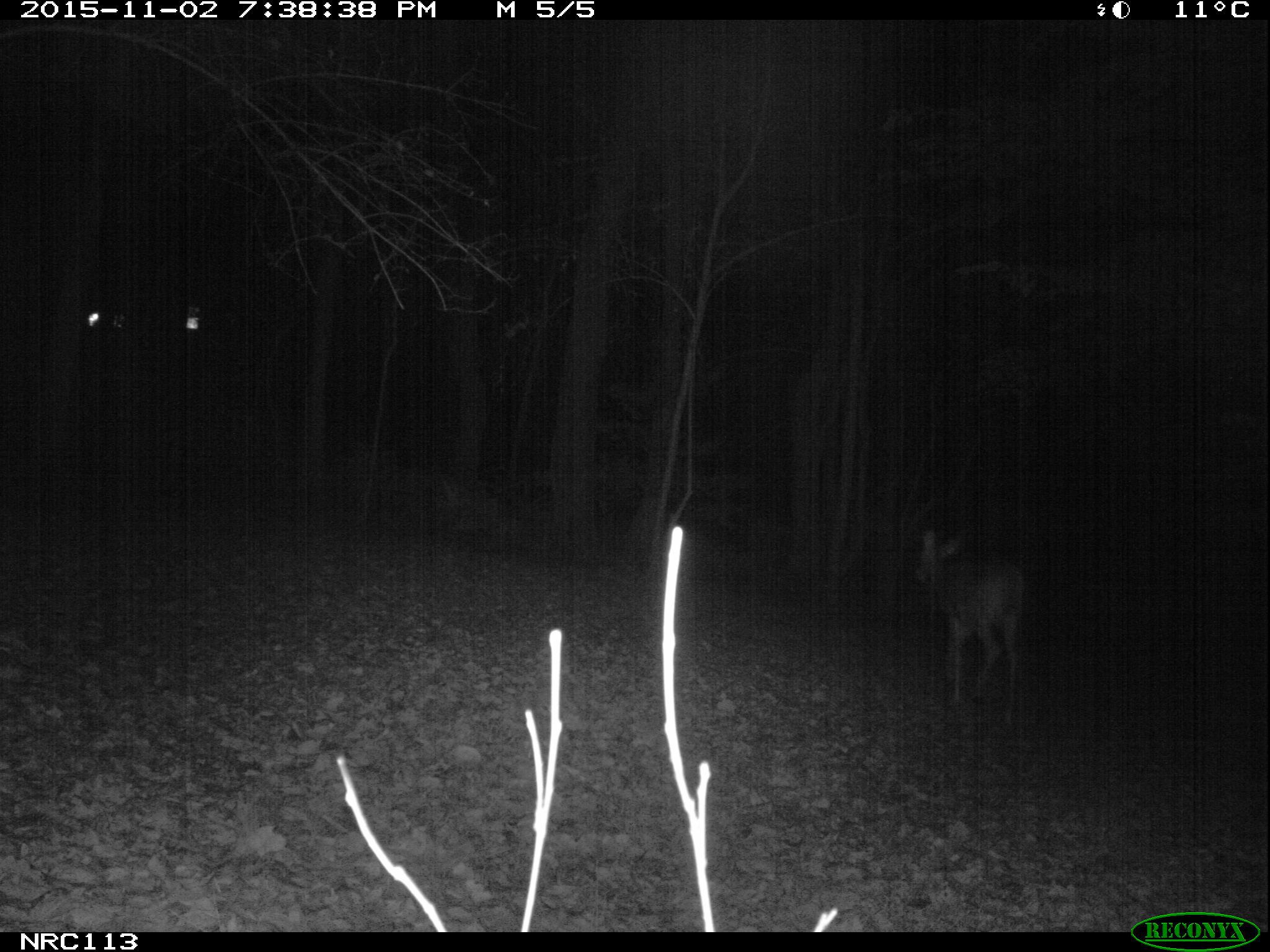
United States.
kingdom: Animalia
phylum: Chordata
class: Mammalia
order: Artiodactyla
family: Cervidae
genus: Odocoileus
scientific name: Odocoileus virginianus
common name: white-tailed deer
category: White Tailed Deer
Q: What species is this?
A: White Tailed Deer (white-tailed deer) (Odocoileus virginianus).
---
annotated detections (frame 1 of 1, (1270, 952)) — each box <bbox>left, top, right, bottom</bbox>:
White Tailed Deer: <bbox>902, 511, 1040, 709</bbox>